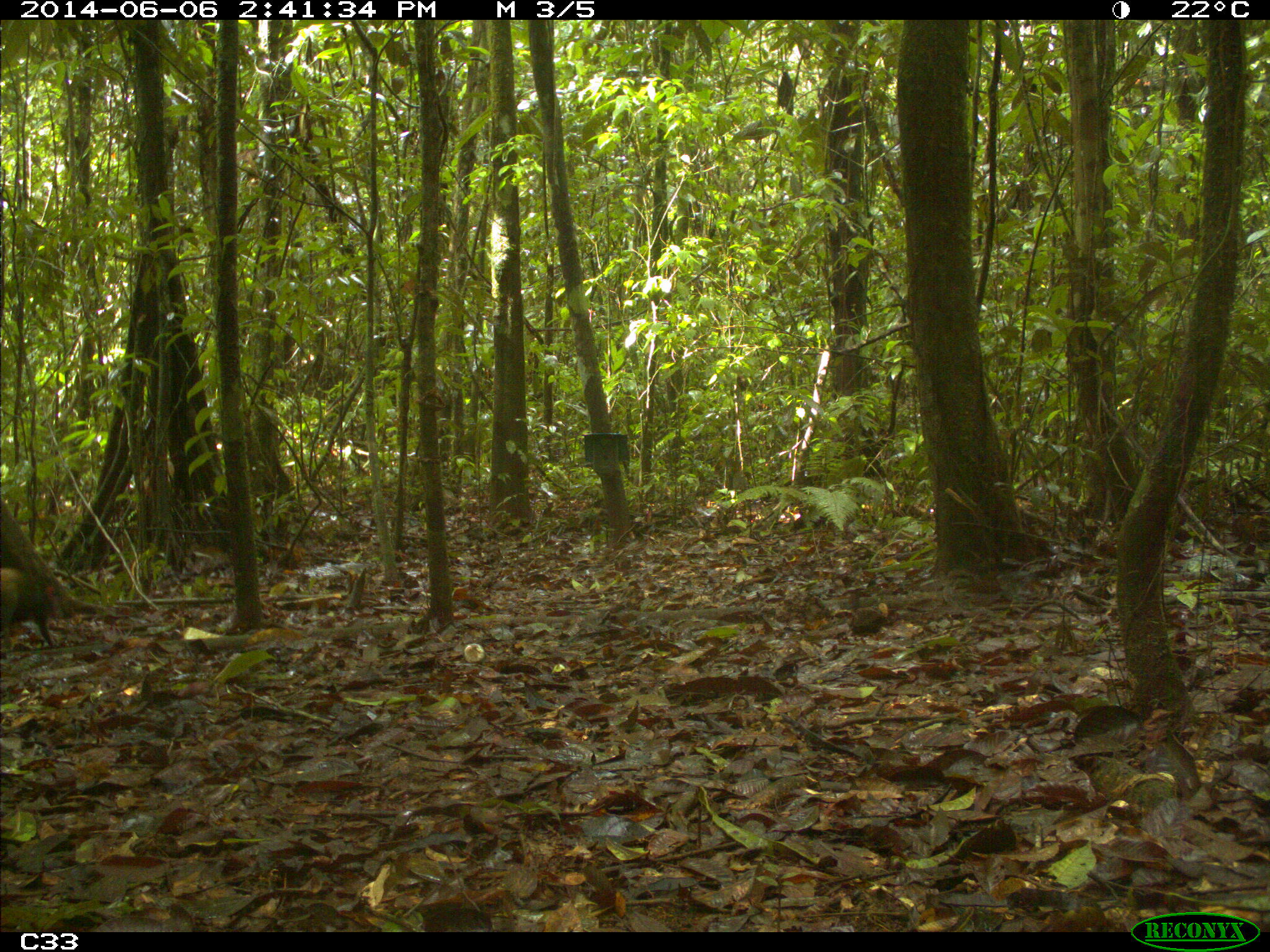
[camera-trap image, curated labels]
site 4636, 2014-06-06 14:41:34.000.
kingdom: Animalia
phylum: Chordata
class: Mammalia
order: Rodentia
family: Dasyproctidae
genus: Dasyprocta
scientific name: Dasyprocta leporina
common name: red-rumped agouti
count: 1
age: adult